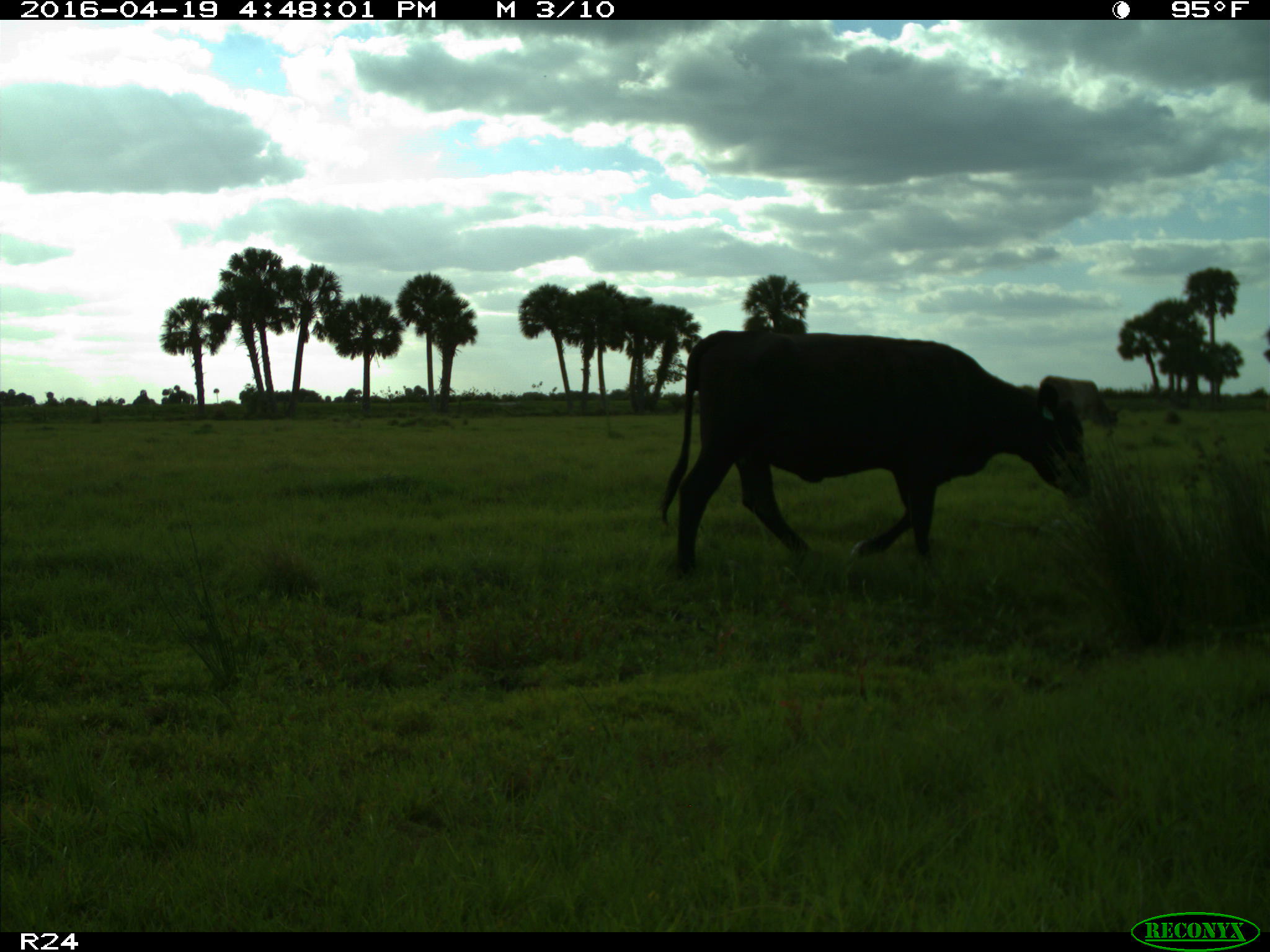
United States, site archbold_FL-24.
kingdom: Animalia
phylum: Chordata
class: Mammalia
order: Artiodactyla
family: Bovidae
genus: Bos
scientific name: Bos taurus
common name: domestic cow